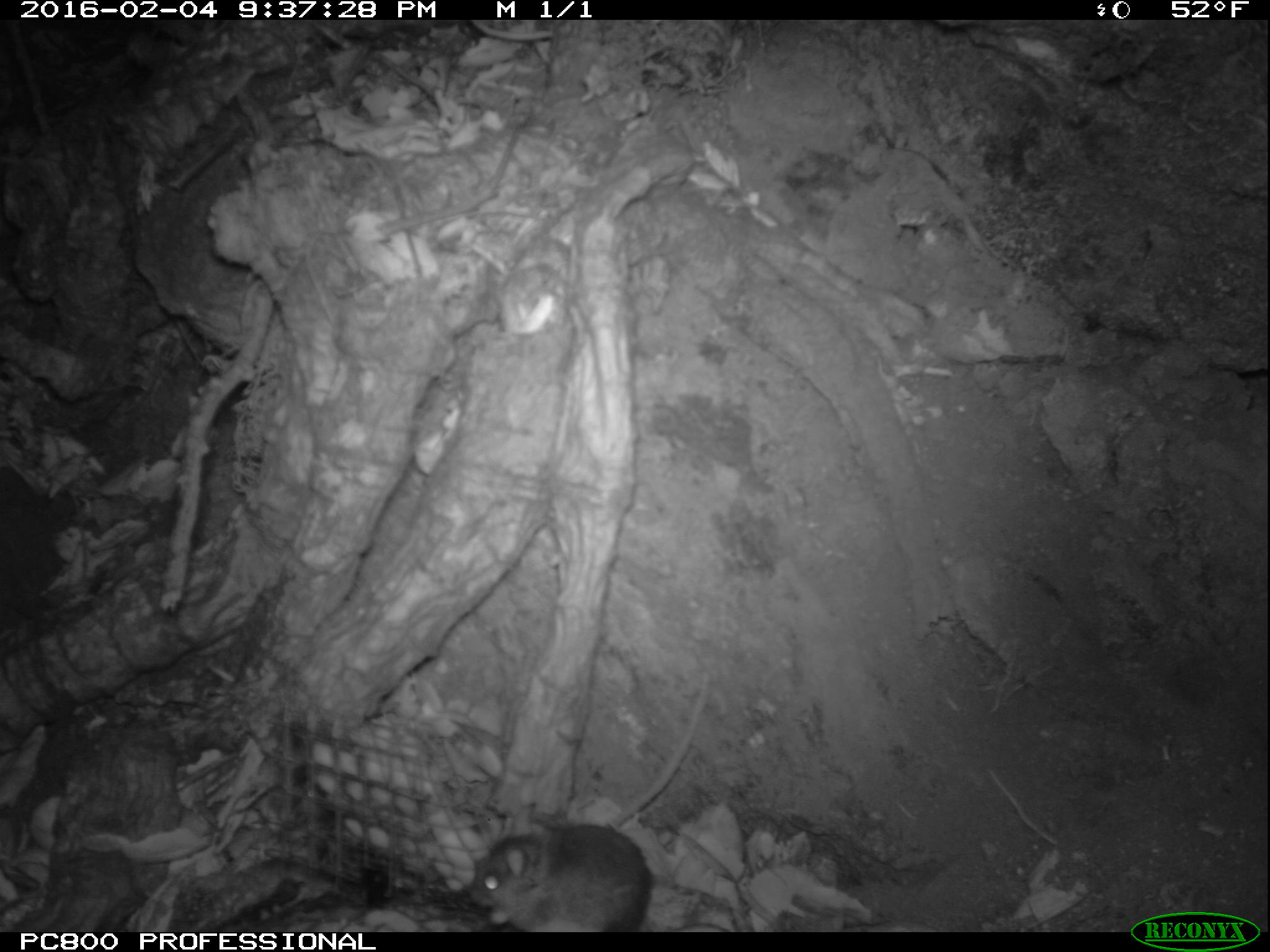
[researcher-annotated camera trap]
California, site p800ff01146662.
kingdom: Animalia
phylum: Chordata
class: Mammalia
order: Rodentia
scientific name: Rodentia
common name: rodent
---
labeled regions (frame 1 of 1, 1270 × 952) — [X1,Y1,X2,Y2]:
rodent: [461,818,653,931]